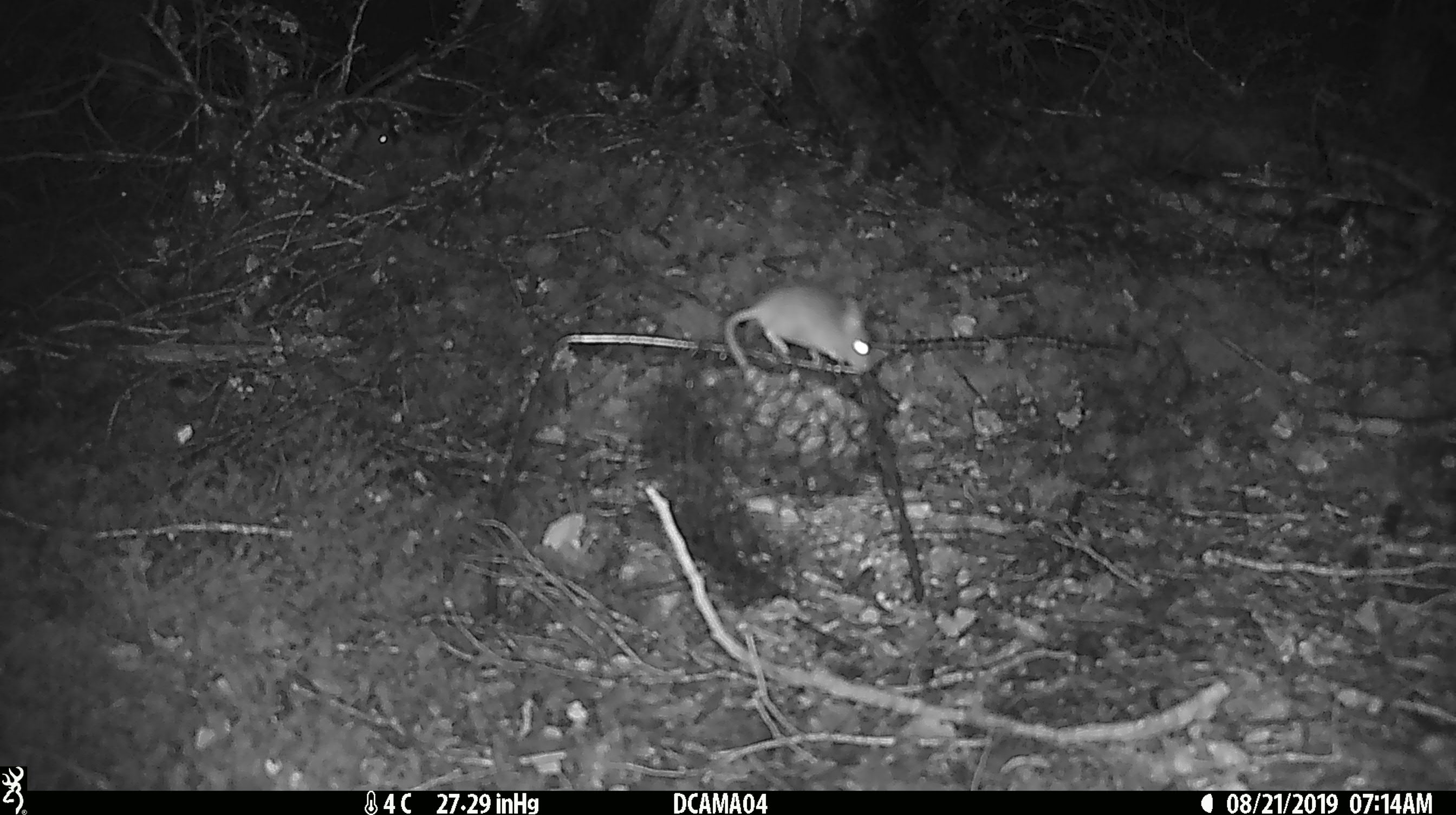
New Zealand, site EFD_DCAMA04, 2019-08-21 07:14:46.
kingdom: Animalia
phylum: Chordata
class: Mammalia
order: Rodentia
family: Muridae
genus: Mus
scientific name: Mus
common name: mouse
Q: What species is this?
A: Mouse (Mus).